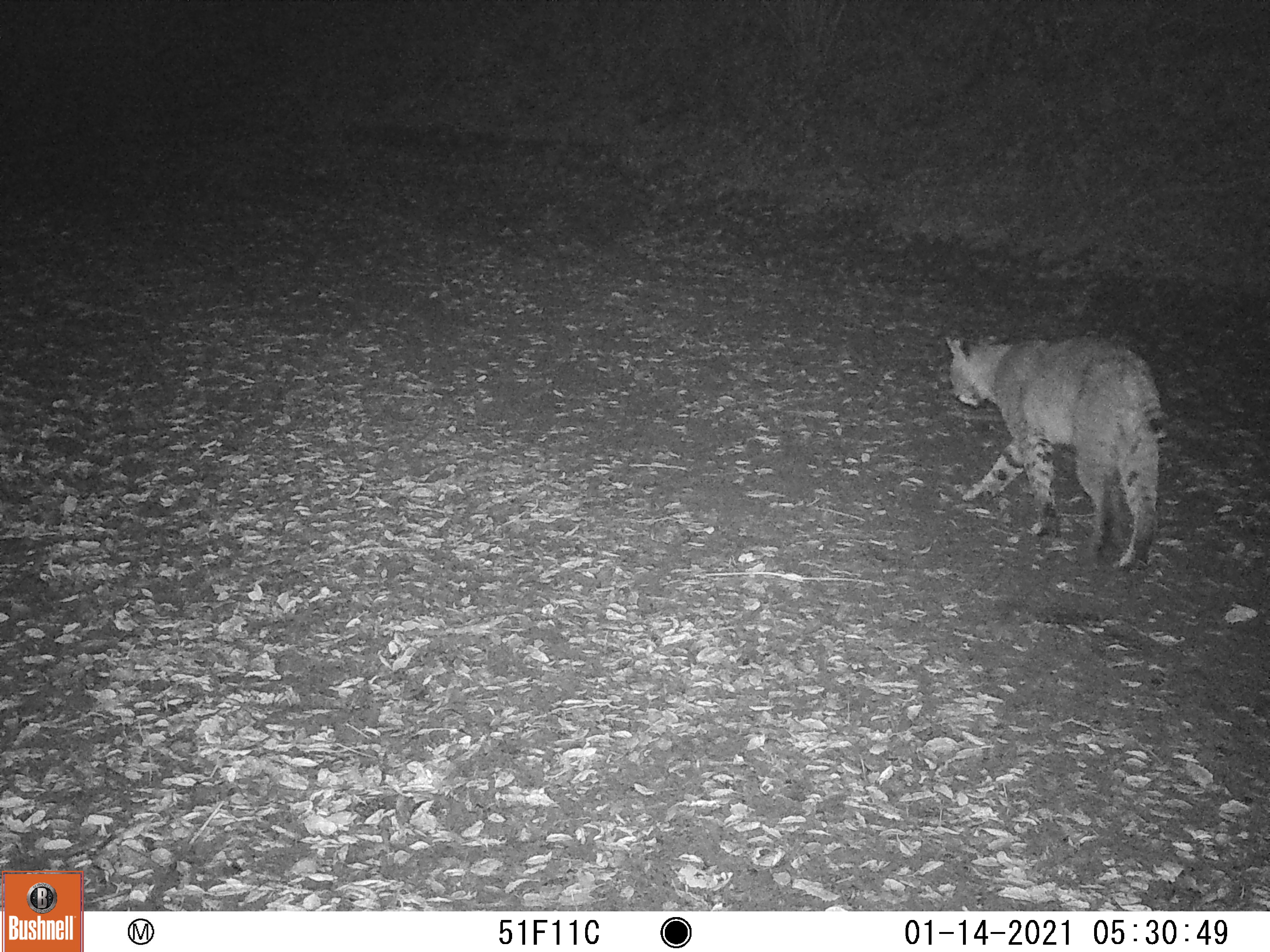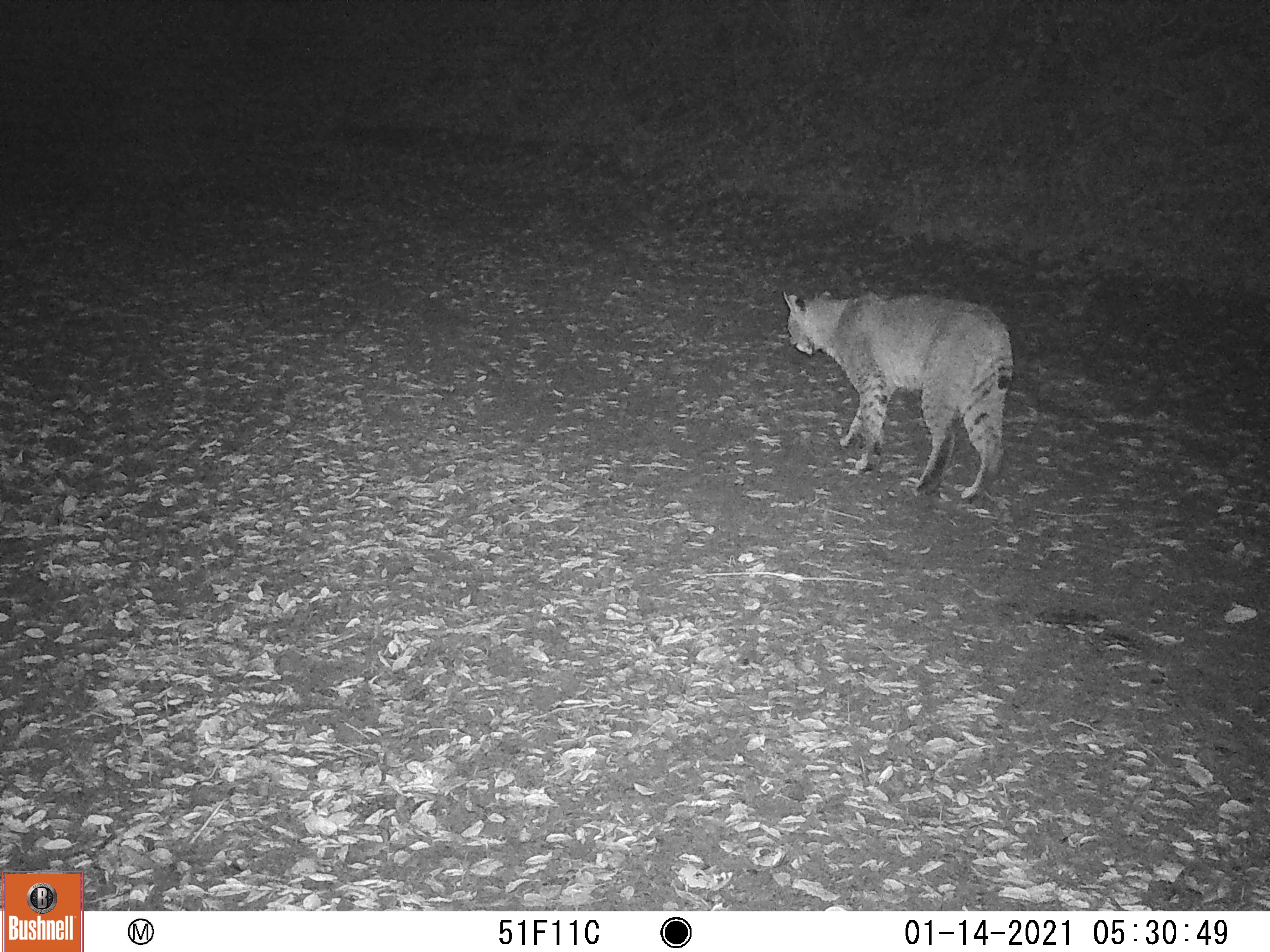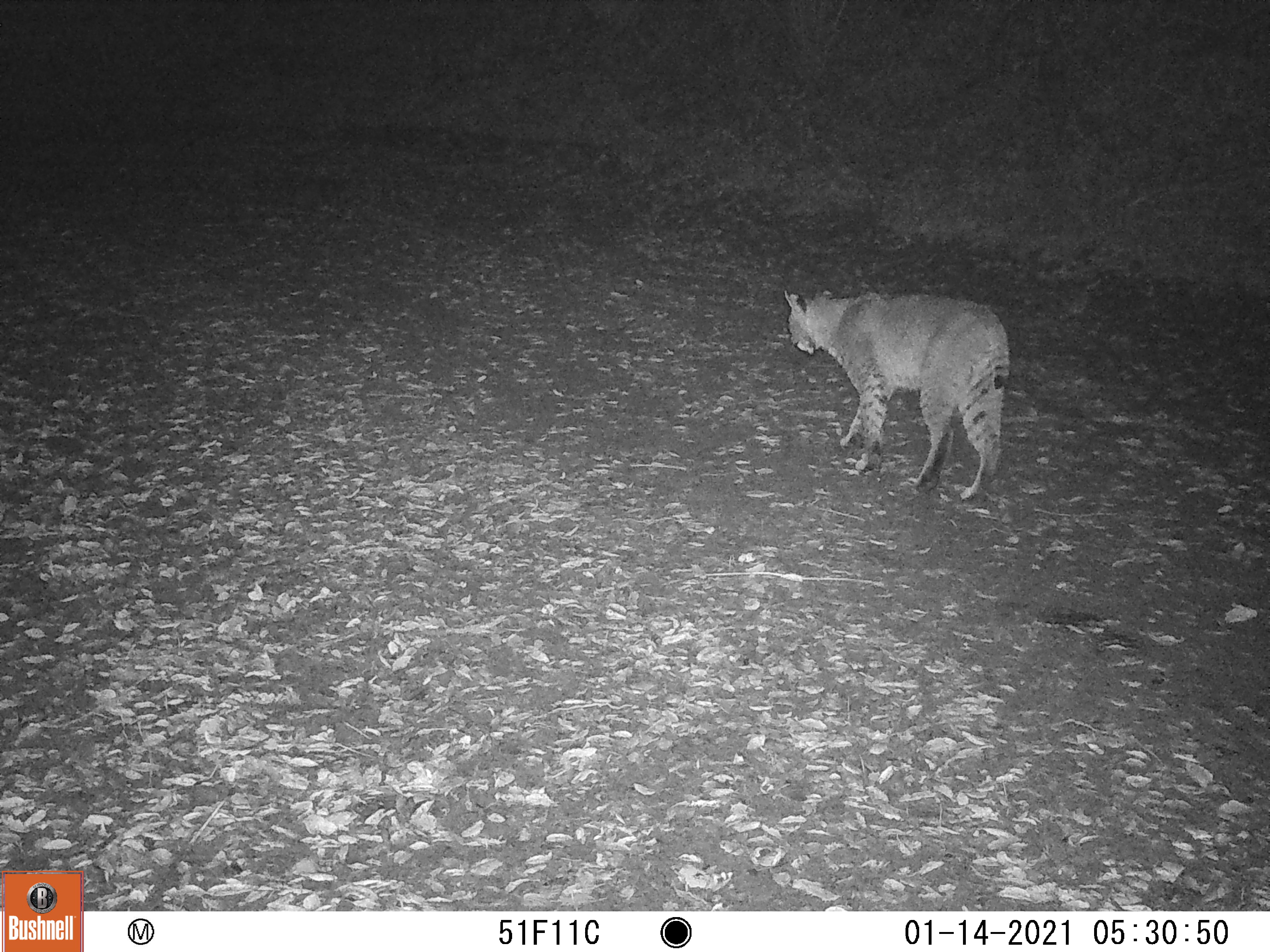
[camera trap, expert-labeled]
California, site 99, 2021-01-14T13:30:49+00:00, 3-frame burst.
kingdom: Animalia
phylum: Chordata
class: Mammalia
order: Carnivora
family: Felidae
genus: Lynx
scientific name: Lynx rufus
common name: bobcat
Bobcat (Lynx rufus).